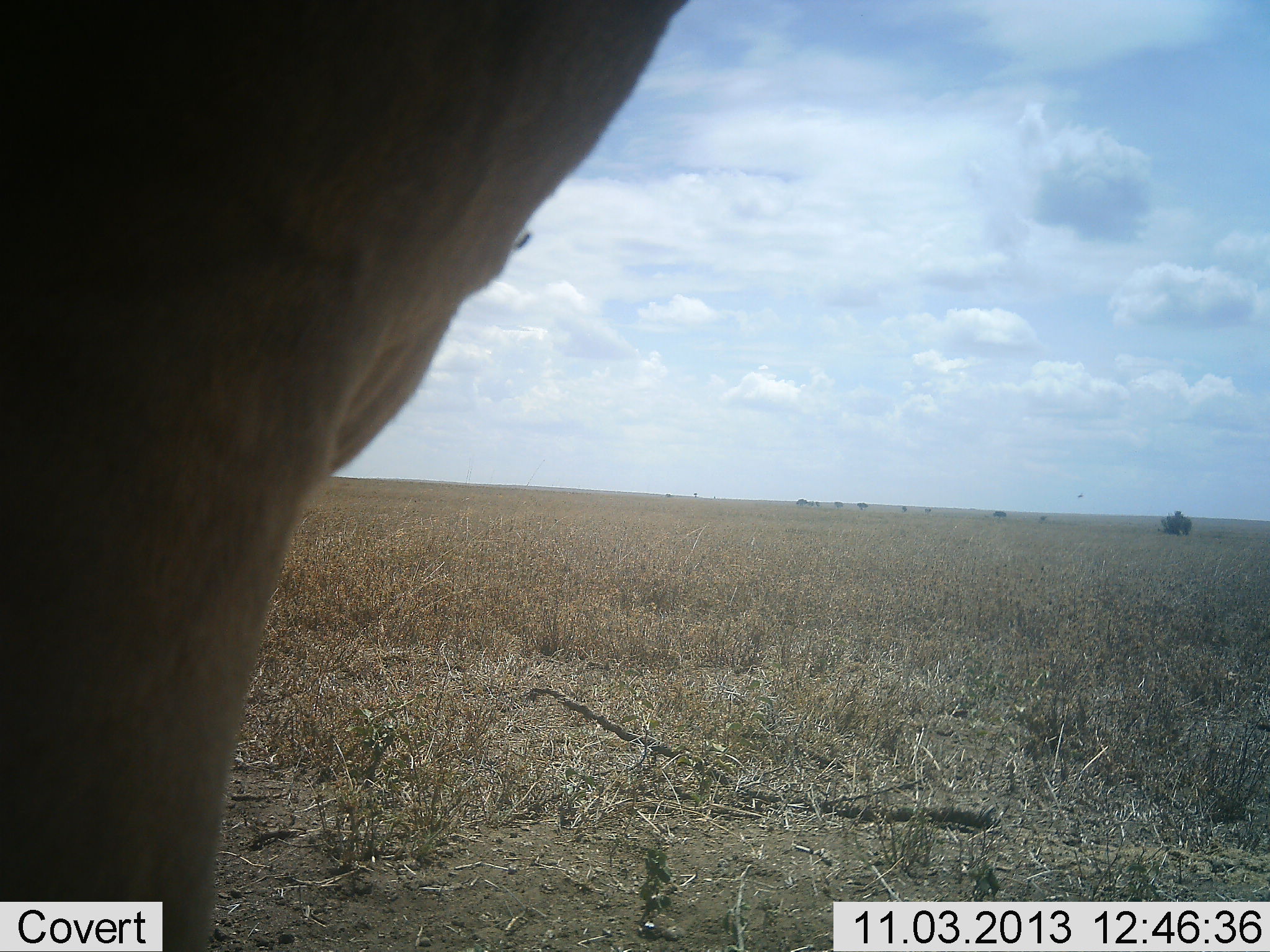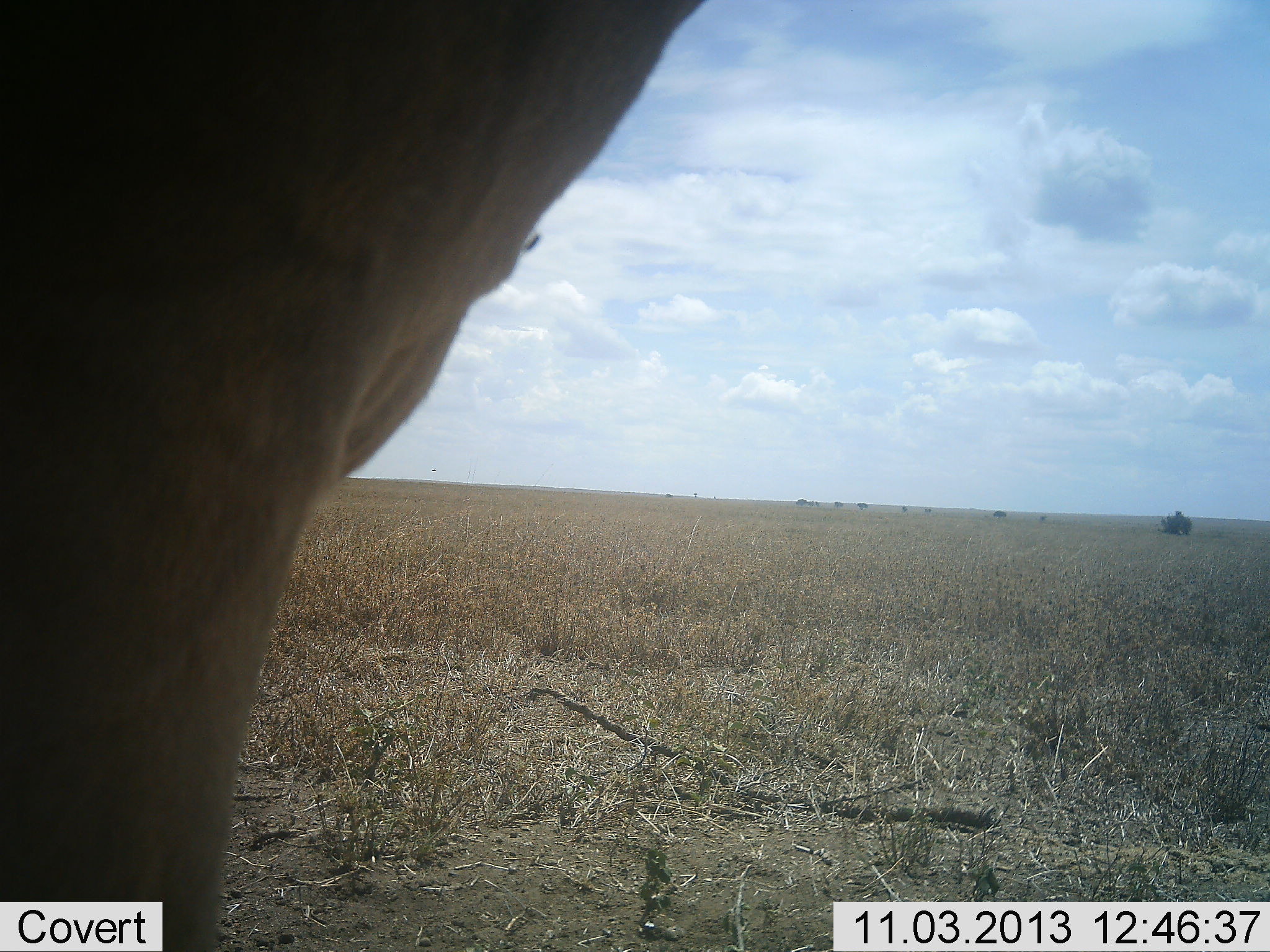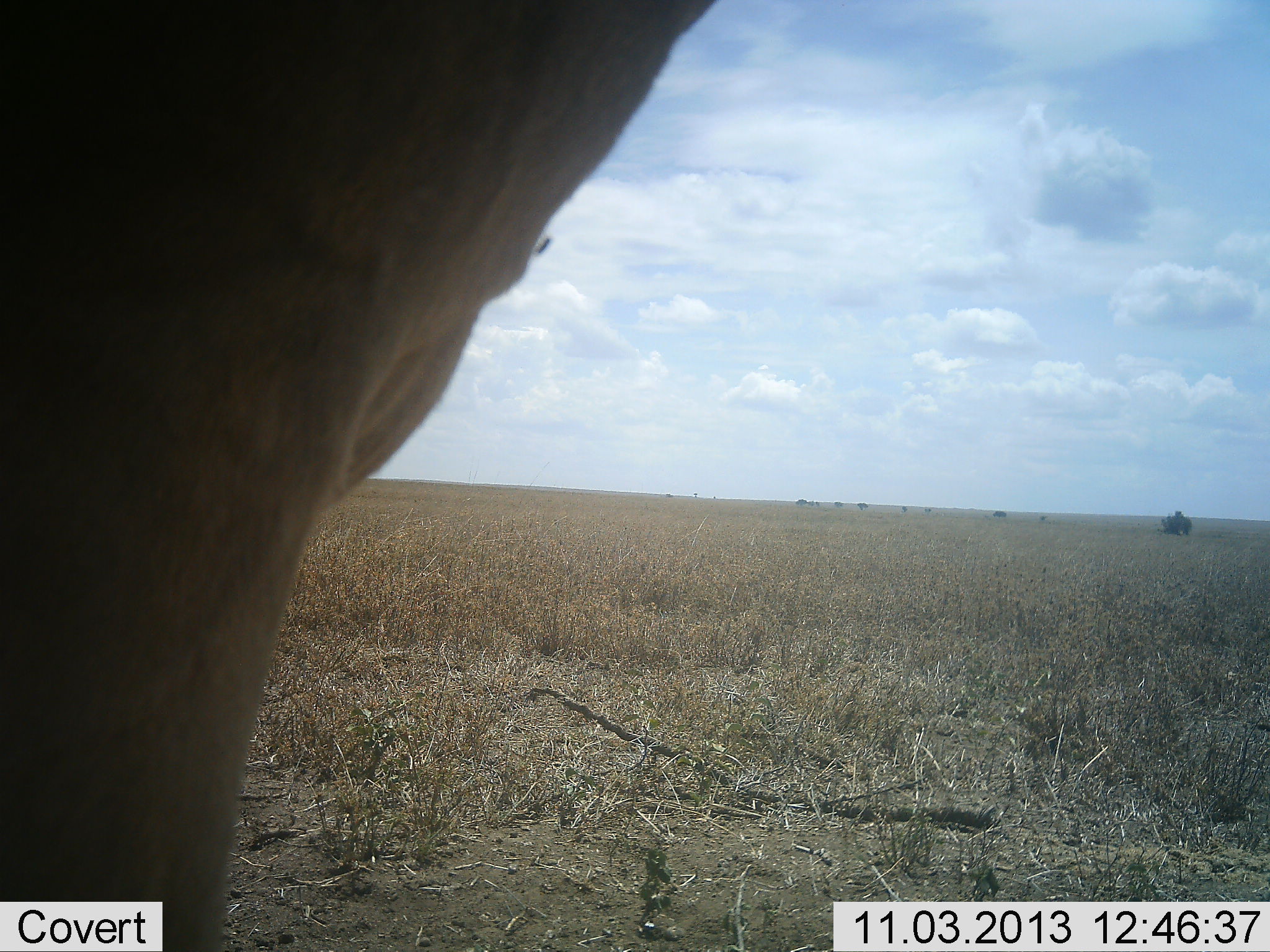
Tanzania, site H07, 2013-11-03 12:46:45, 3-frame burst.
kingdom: Animalia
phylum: Chordata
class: Mammalia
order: Artiodactyla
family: Bovidae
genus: Alcelaphus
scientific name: Alcelaphus buselaphus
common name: hartebeest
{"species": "hartebeest (Alcelaphus buselaphus)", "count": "1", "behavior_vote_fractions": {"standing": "100%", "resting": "0%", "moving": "0%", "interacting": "0%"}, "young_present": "0%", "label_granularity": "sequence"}